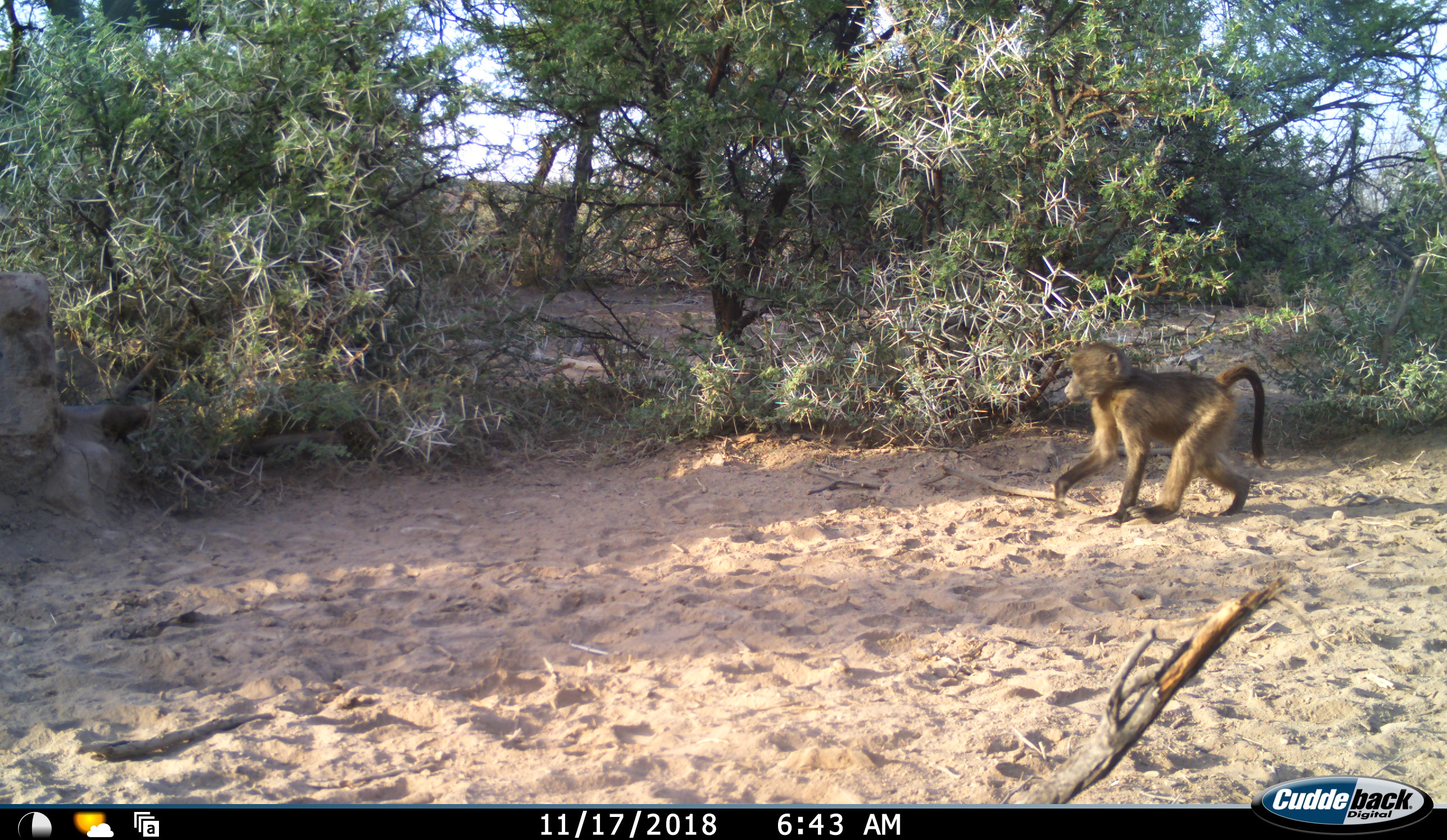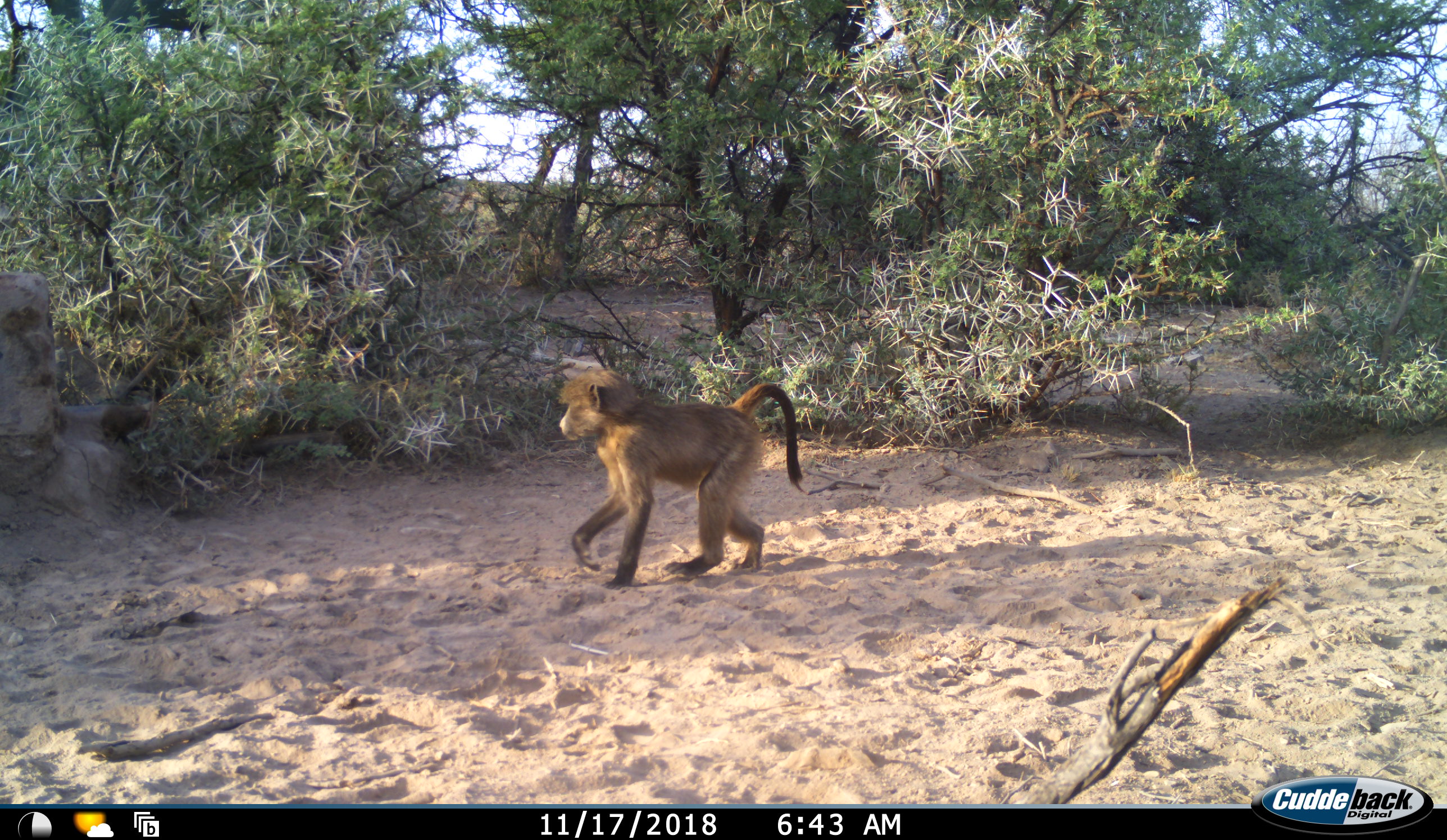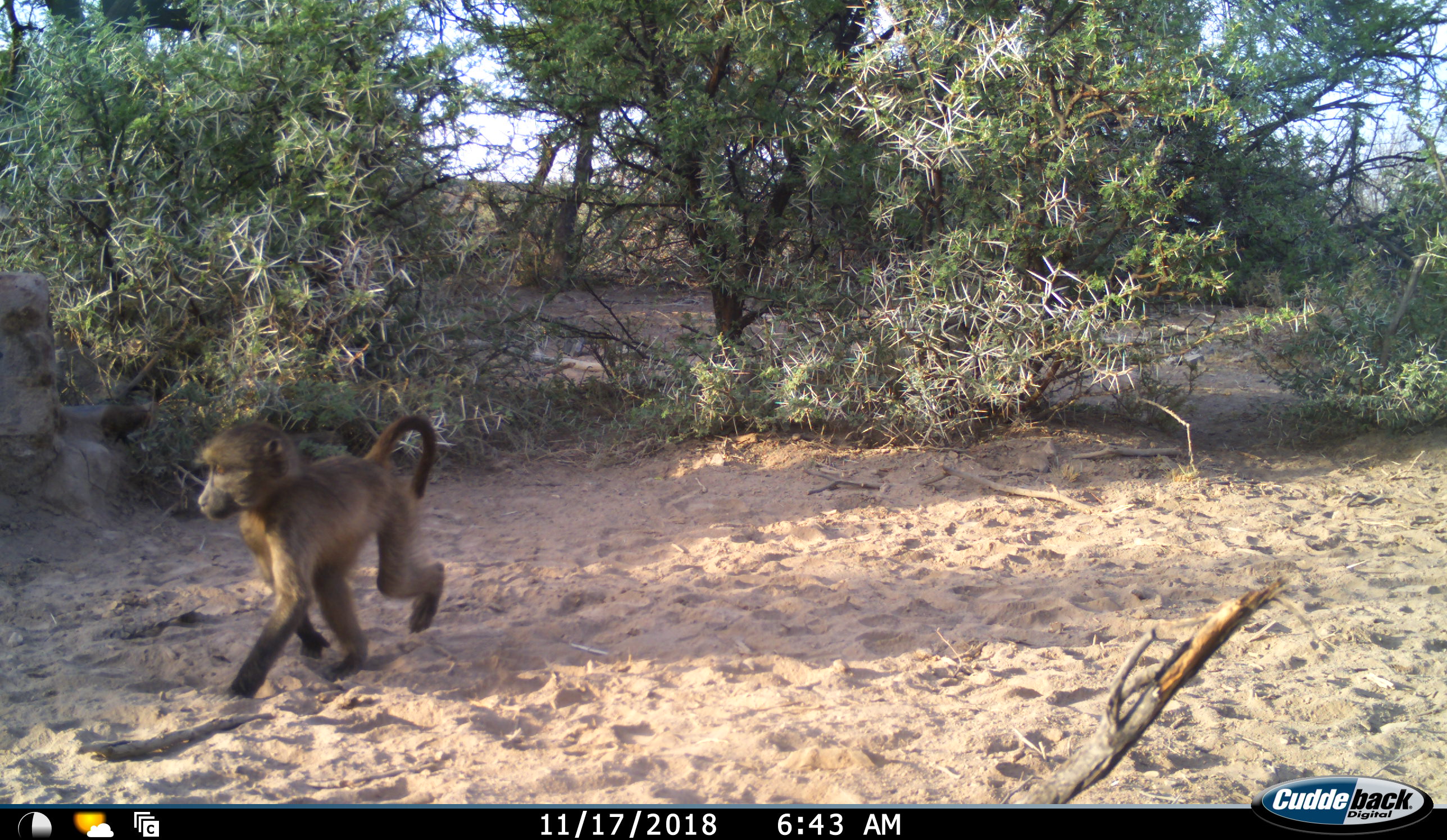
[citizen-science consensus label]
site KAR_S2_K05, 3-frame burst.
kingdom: Animalia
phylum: Chordata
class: Mammalia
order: Primates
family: Cercopithecidae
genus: Papio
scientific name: Papio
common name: baboon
Baboon (Papio), count 1. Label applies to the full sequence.